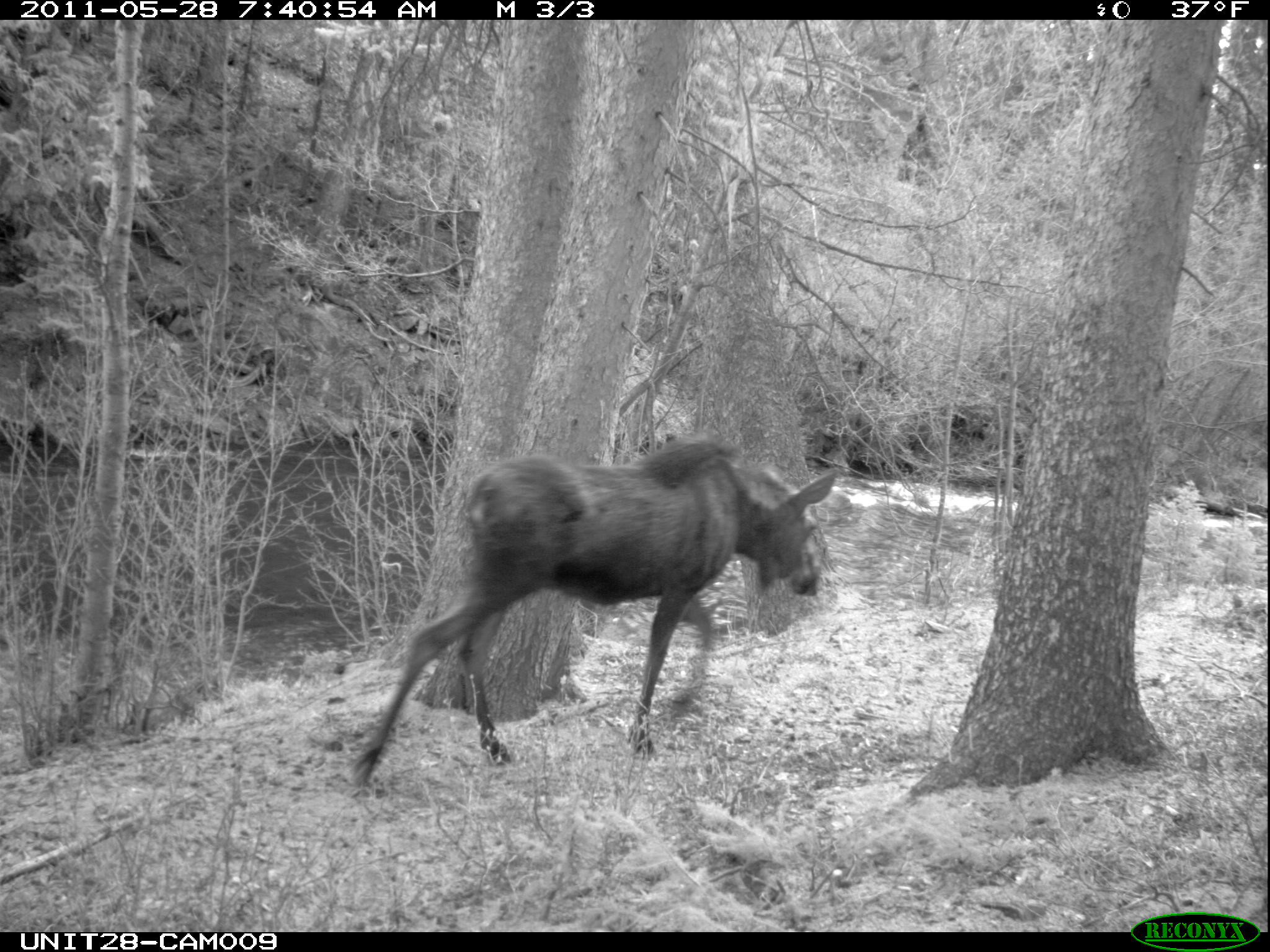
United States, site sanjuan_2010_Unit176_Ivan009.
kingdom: Animalia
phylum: Chordata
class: Mammalia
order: Artiodactyla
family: Cervidae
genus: Alces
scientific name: Alces alces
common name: moose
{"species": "Alces alces (moose)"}